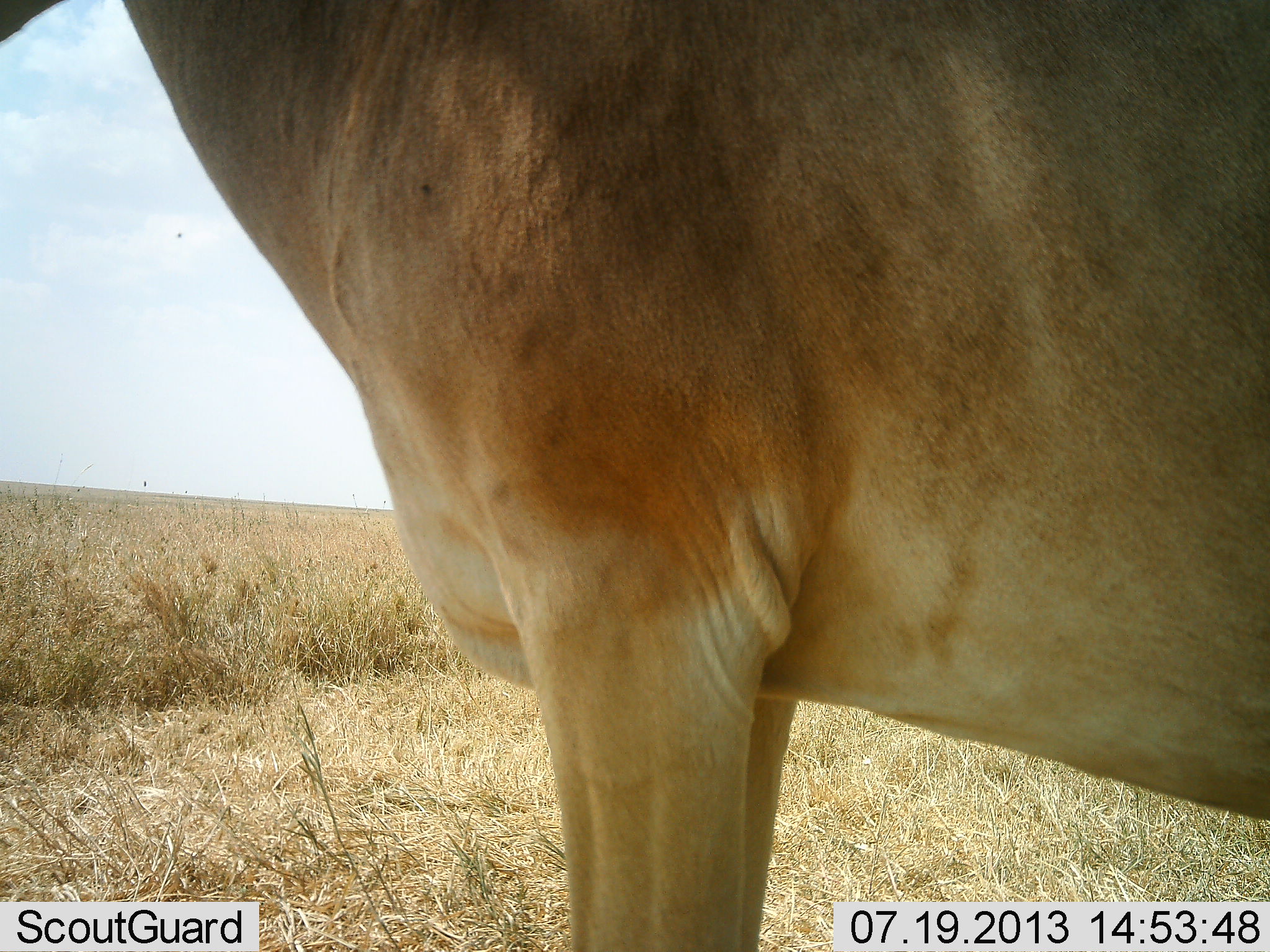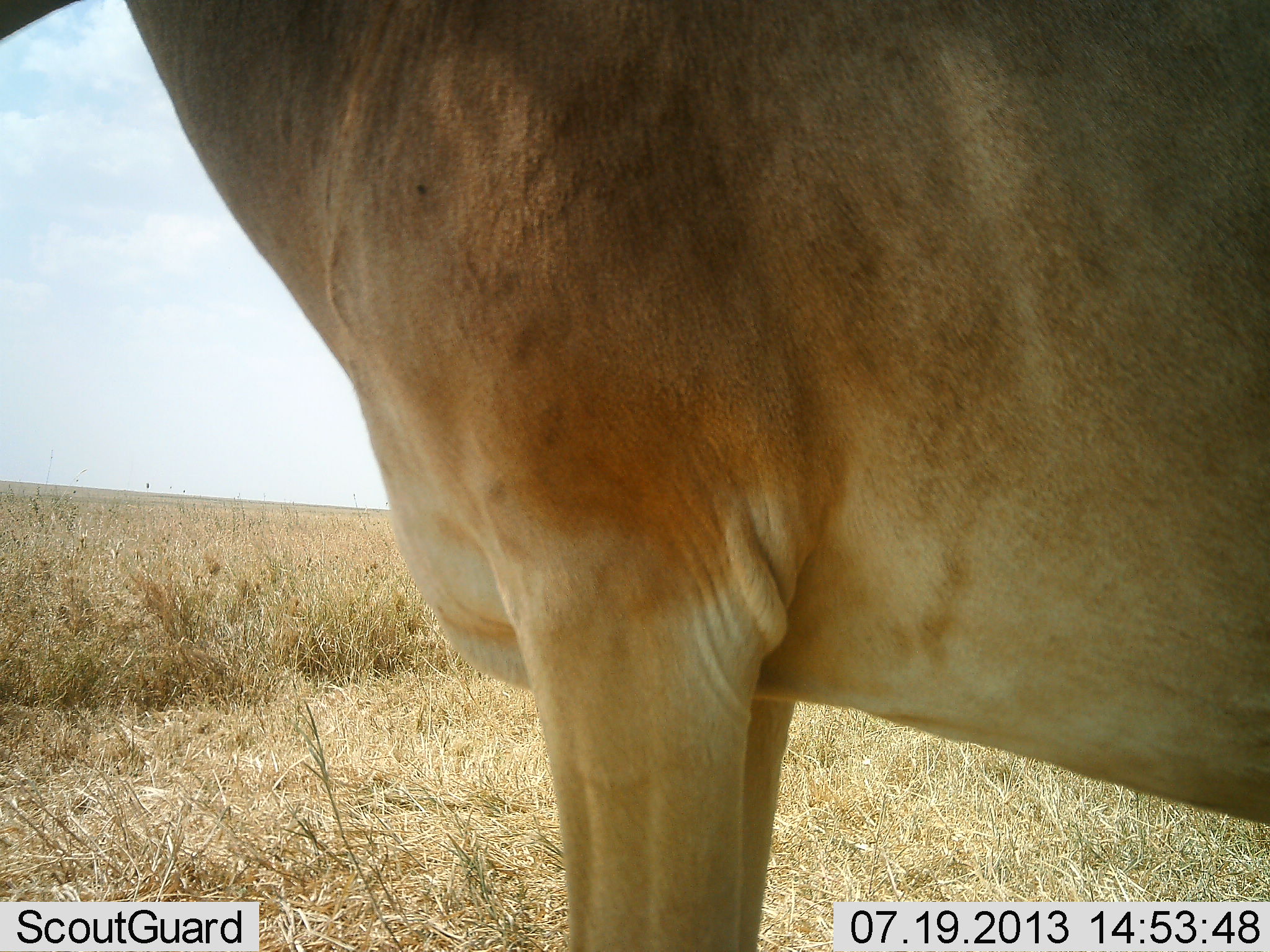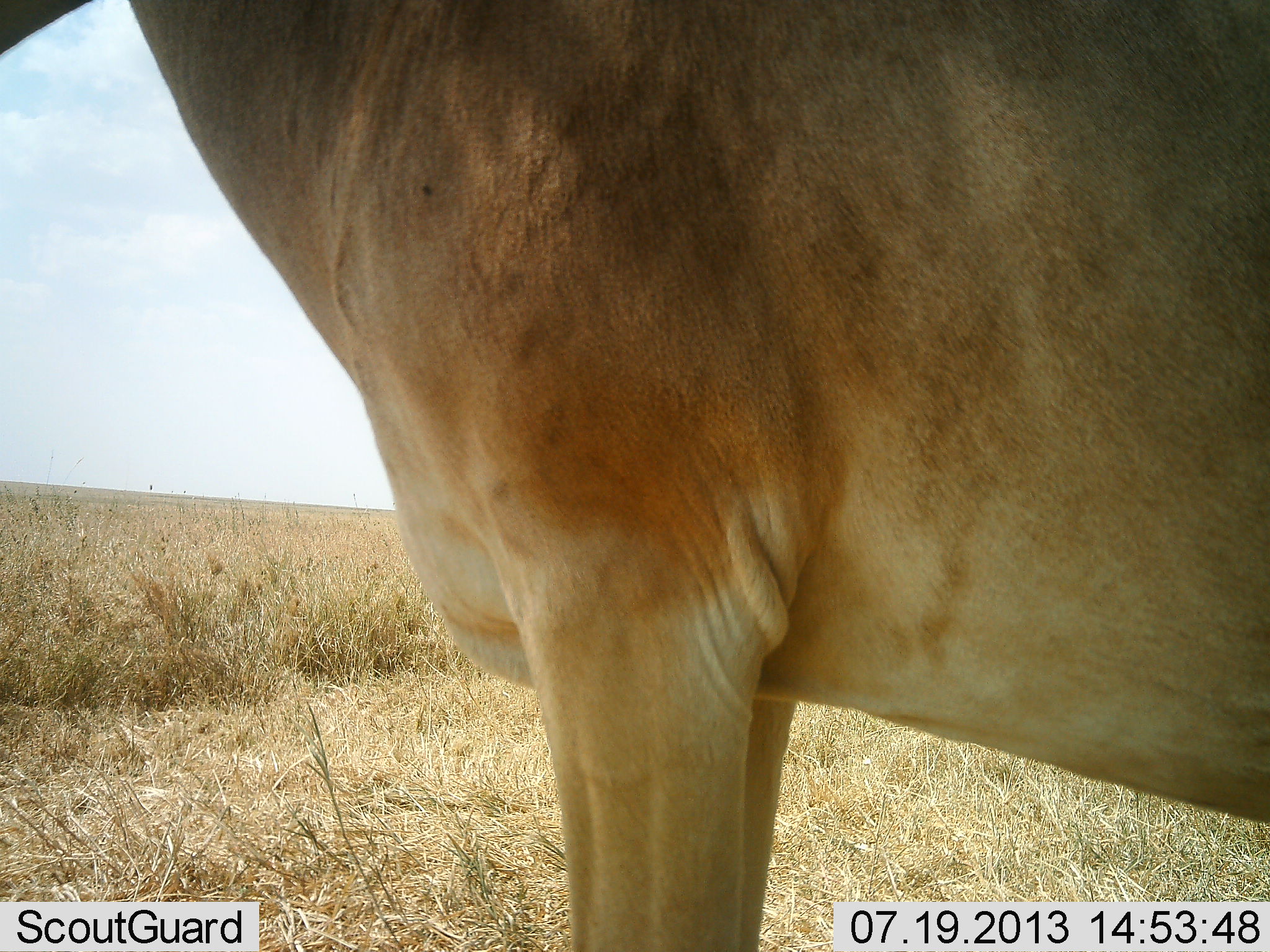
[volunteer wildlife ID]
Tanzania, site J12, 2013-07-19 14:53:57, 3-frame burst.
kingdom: Animalia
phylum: Chordata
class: Mammalia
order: Artiodactyla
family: Bovidae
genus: Alcelaphus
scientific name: Alcelaphus buselaphus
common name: hartebeest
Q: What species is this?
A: Hartebeest (Alcelaphus buselaphus).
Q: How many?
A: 1.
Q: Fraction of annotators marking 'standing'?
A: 100%.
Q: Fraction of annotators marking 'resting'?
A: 0%.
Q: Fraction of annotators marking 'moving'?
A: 0%.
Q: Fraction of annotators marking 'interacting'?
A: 0%.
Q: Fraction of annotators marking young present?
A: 0%.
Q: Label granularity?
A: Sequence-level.